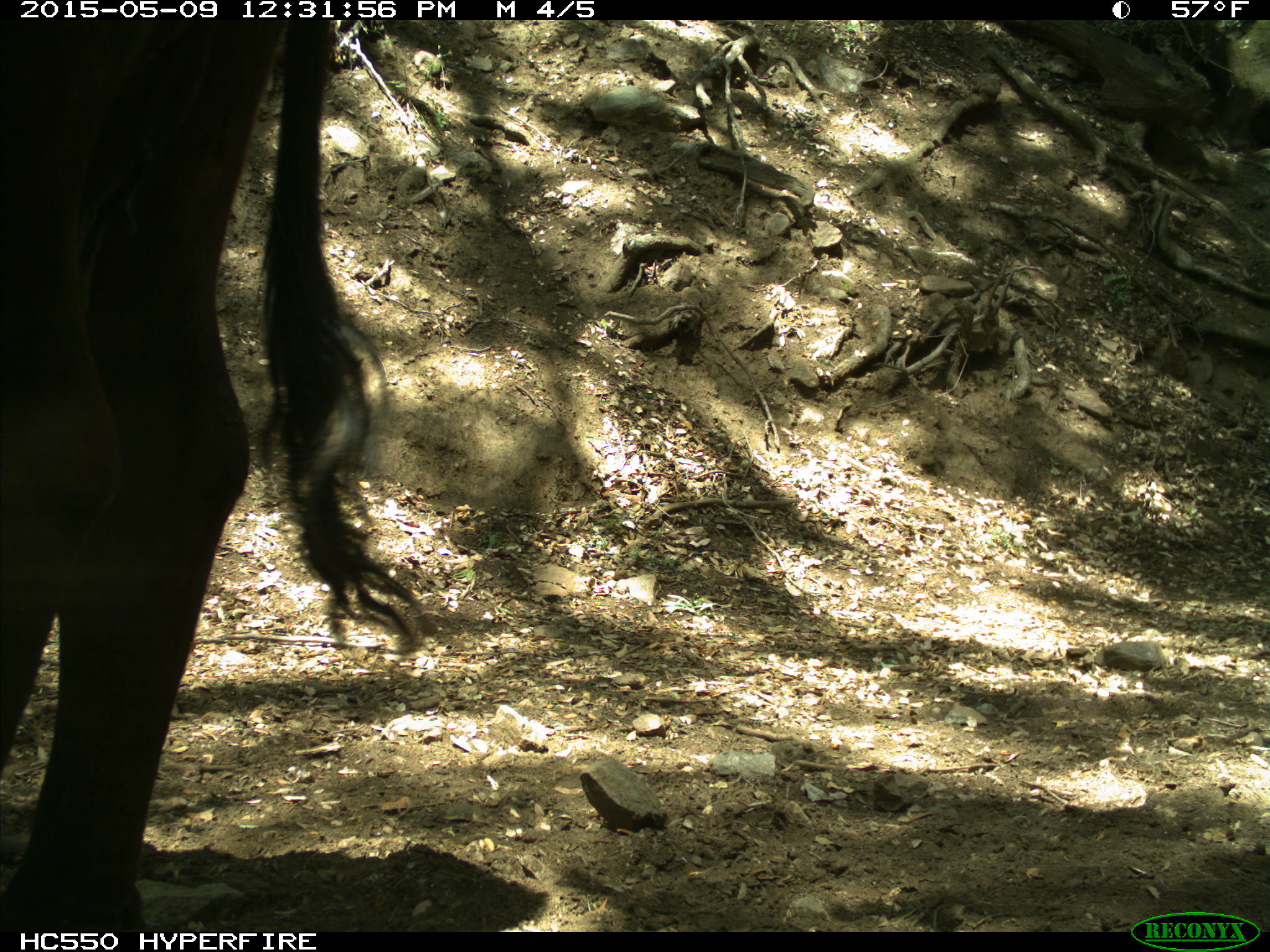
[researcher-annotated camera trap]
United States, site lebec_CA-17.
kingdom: Animalia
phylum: Chordata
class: Mammalia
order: Artiodactyla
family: Bovidae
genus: Bos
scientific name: Bos taurus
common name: domestic cow